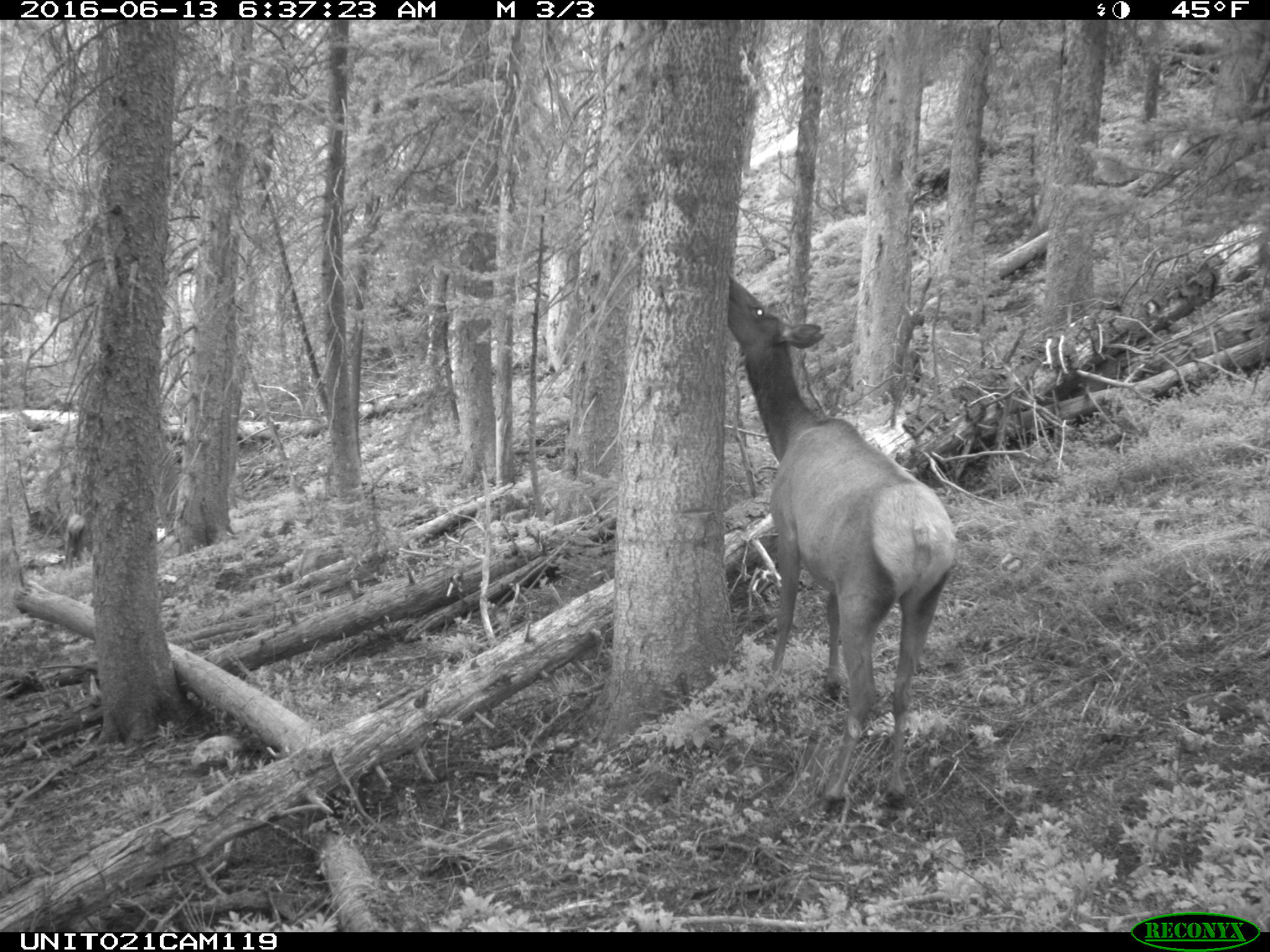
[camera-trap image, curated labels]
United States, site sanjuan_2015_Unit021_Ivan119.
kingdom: Animalia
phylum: Chordata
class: Mammalia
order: Artiodactyla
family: Cervidae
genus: Cervus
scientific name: Cervus elaphus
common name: red deer